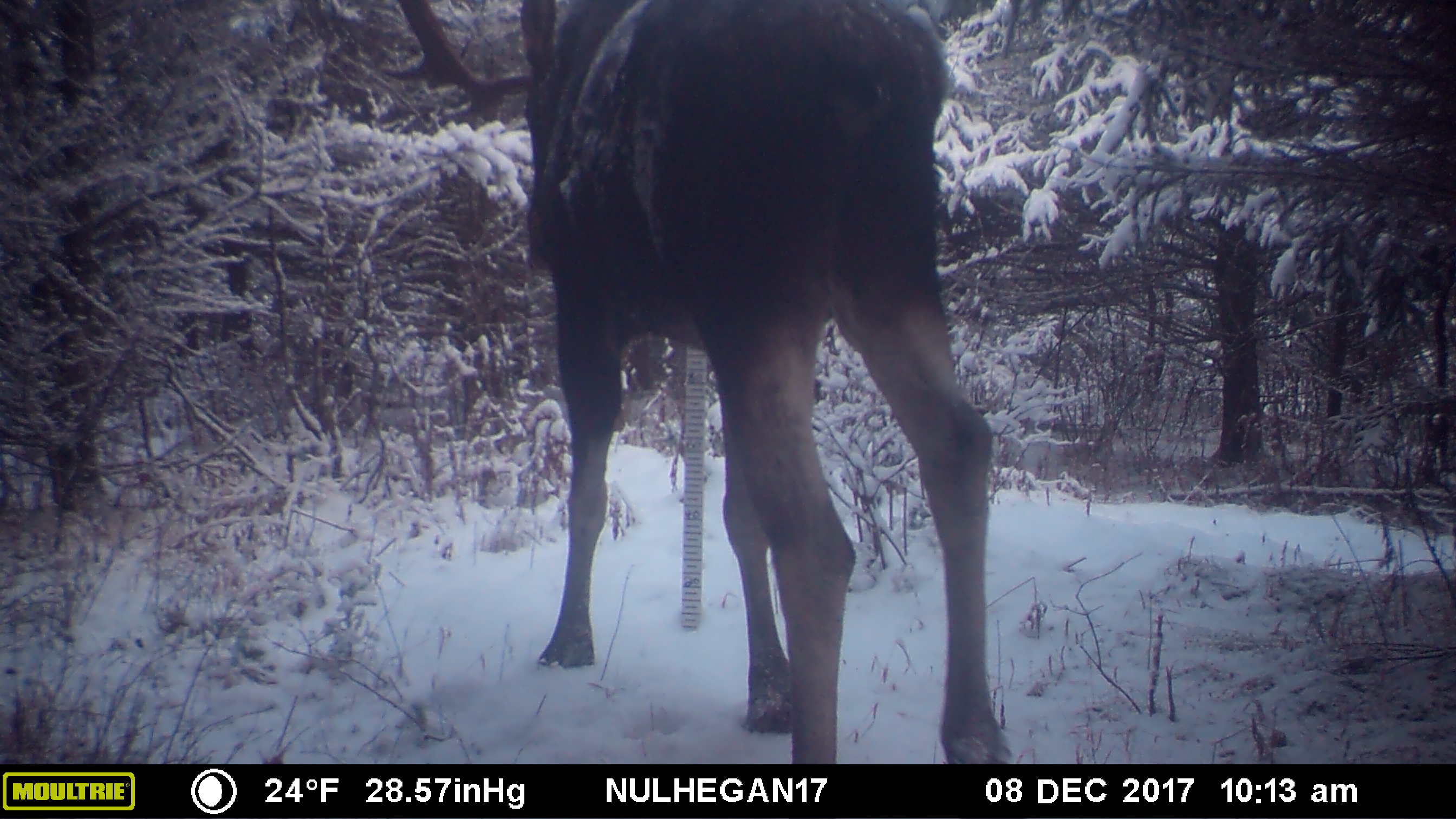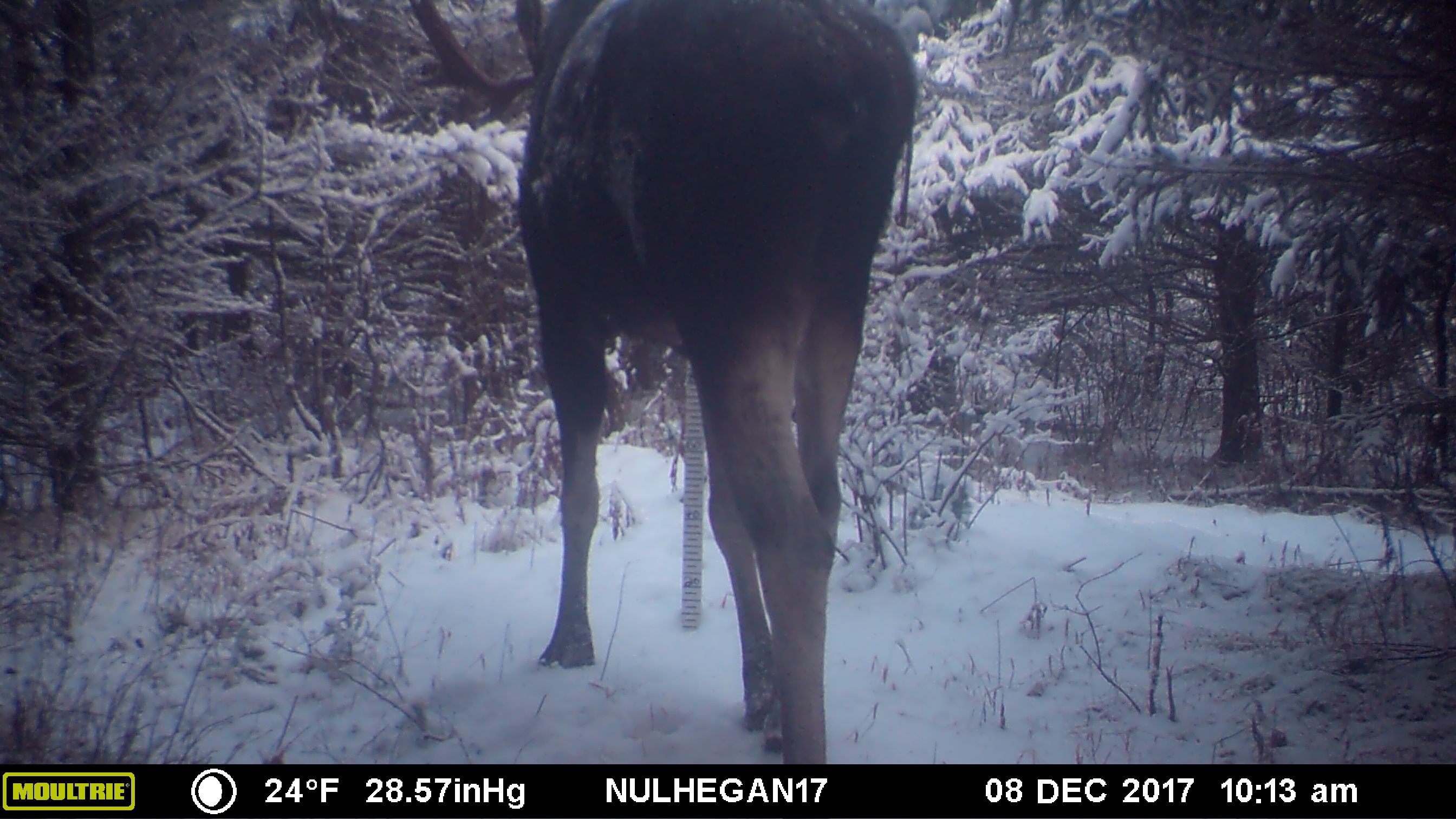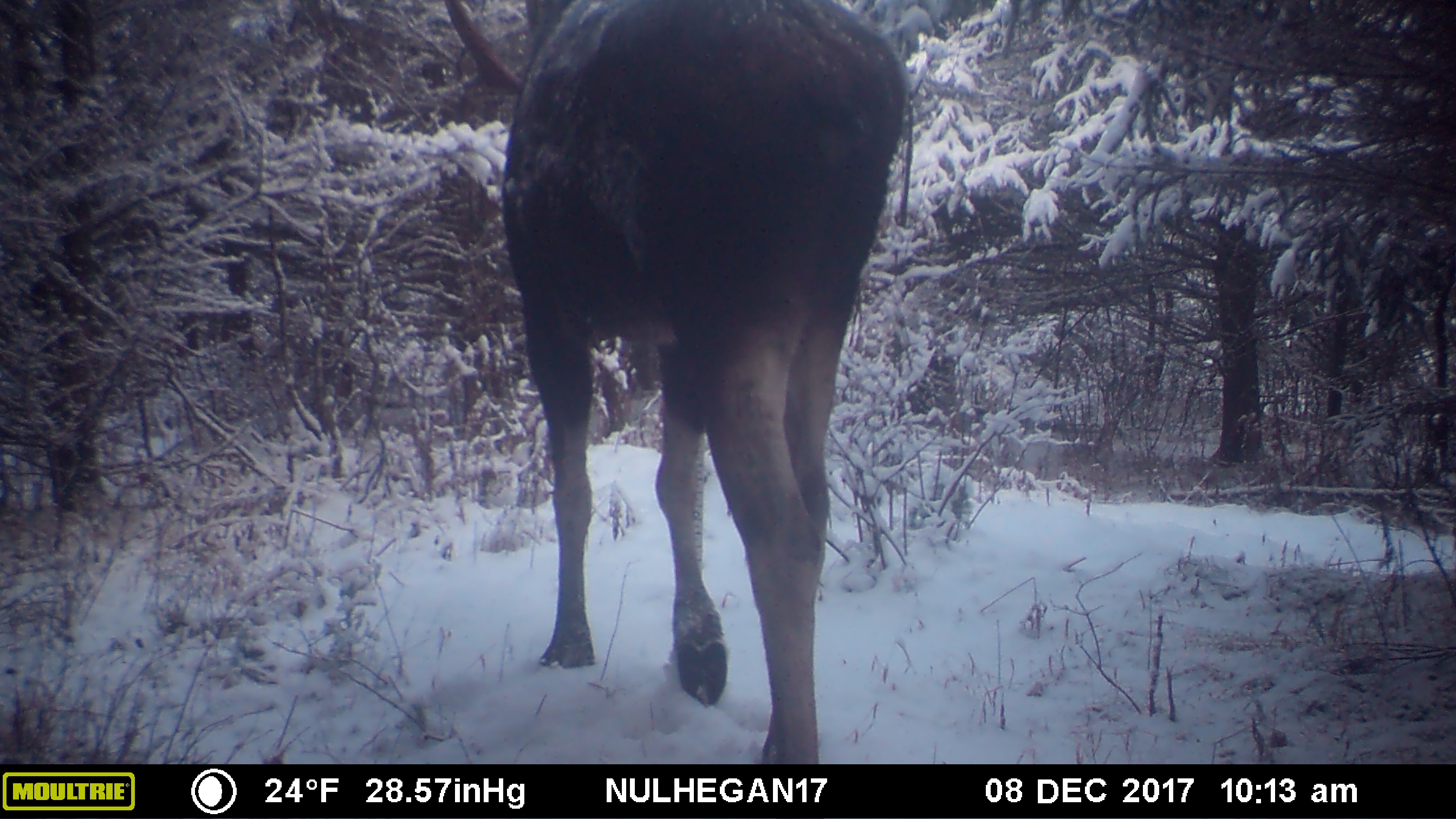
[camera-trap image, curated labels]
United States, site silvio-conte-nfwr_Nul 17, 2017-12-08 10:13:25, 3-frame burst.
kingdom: Animalia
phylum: Chordata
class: Mammalia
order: Artiodactyla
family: Cervidae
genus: Alces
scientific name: Alces alces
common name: moose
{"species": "moose (Alces alces)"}